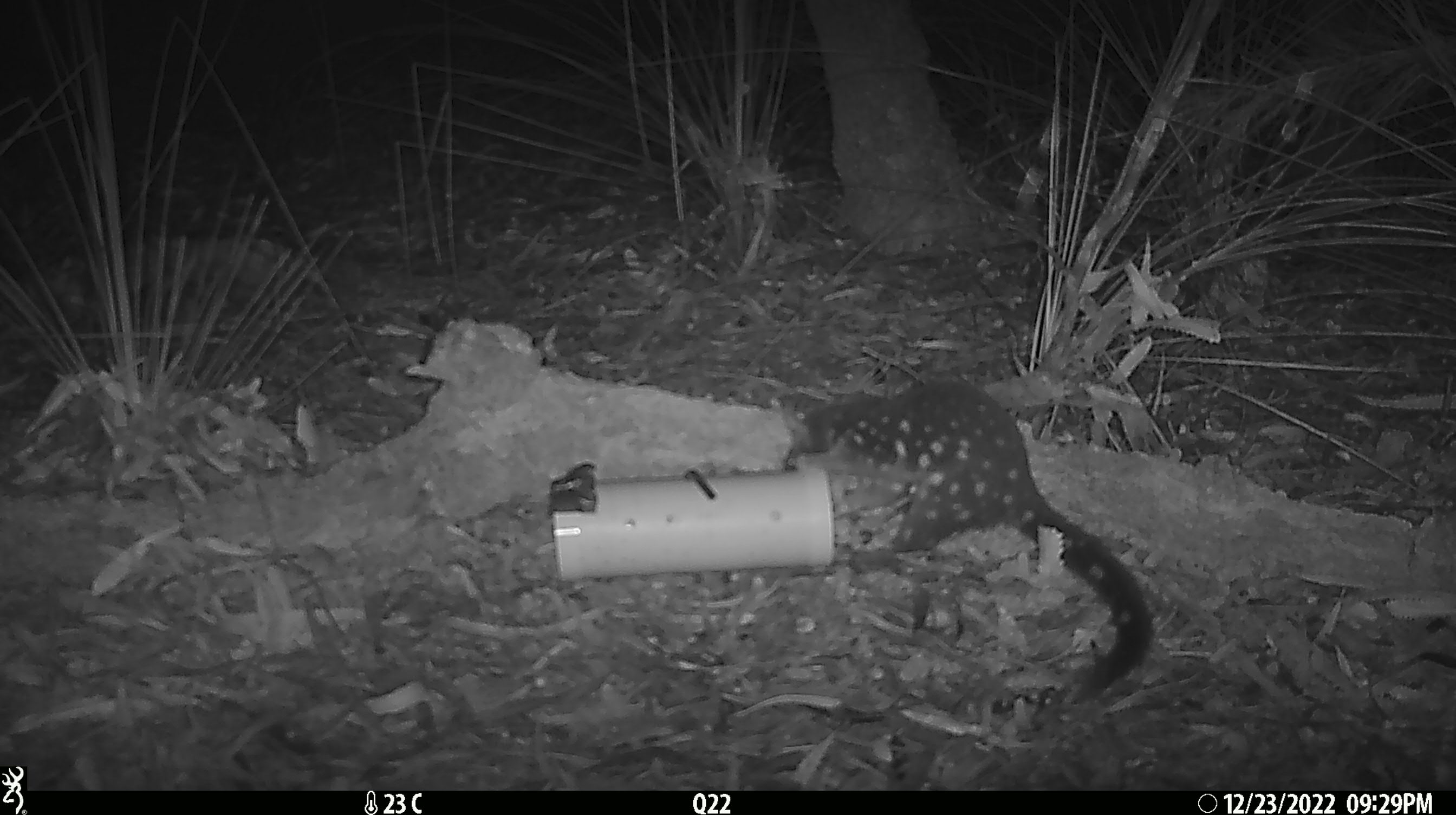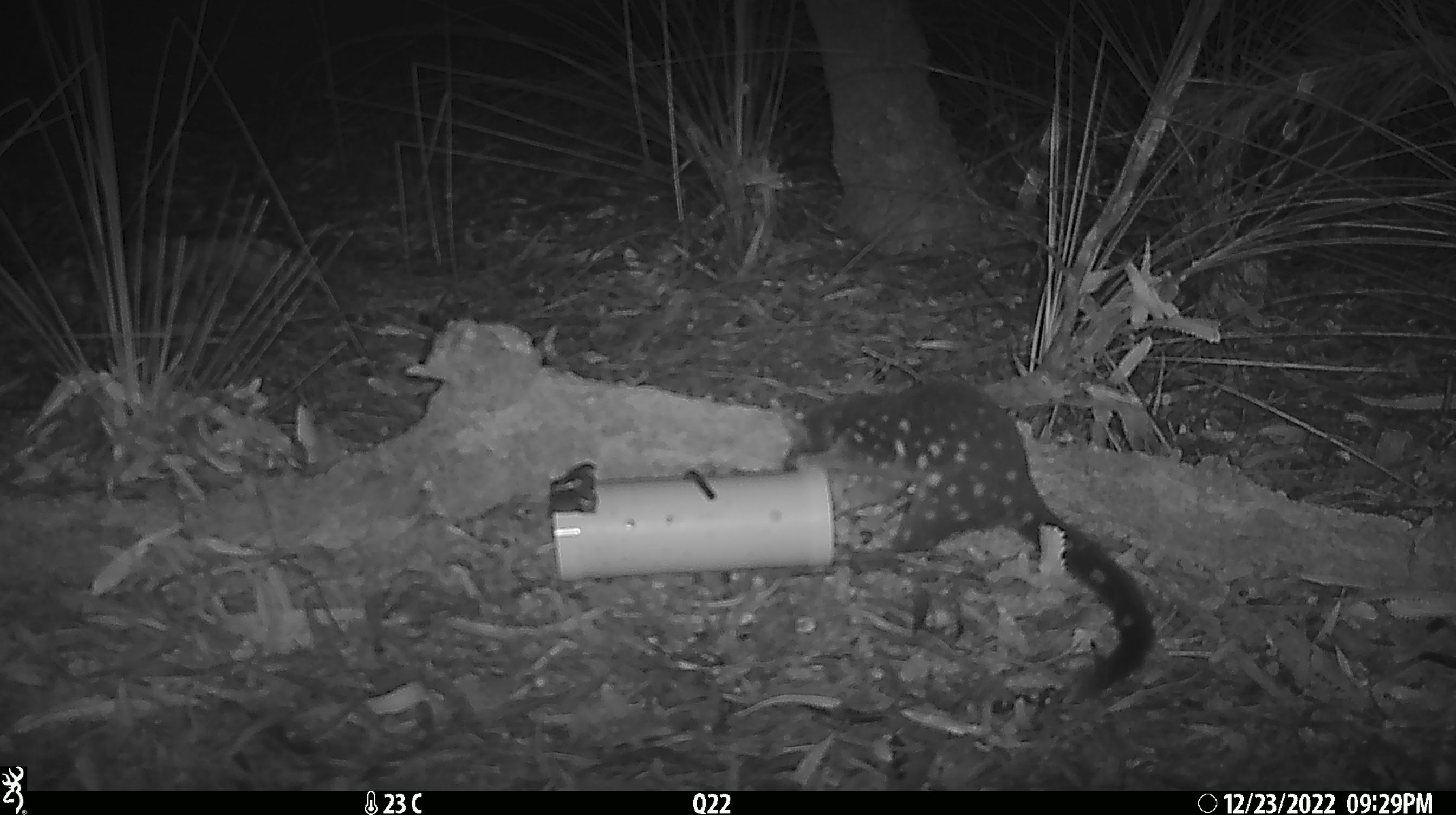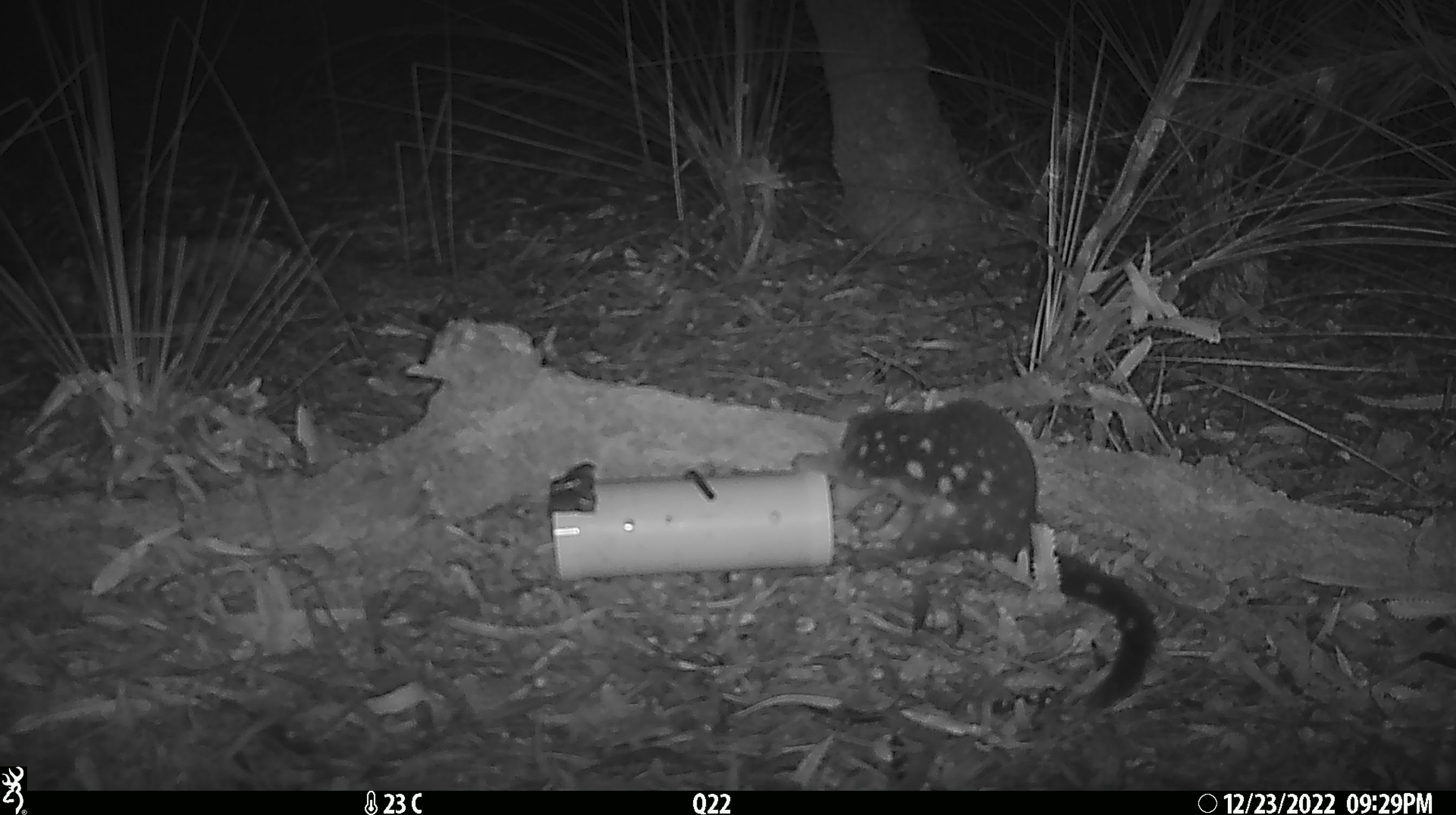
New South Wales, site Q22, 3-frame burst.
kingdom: Animalia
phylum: Chordata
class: Mammalia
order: Dasyuromorphia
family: Dasyuridae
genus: Dasyurus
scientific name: Dasyurus maculatus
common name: spotted-tailed quoll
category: quoll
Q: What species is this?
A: Quoll (spotted-tailed quoll) (Dasyurus maculatus).